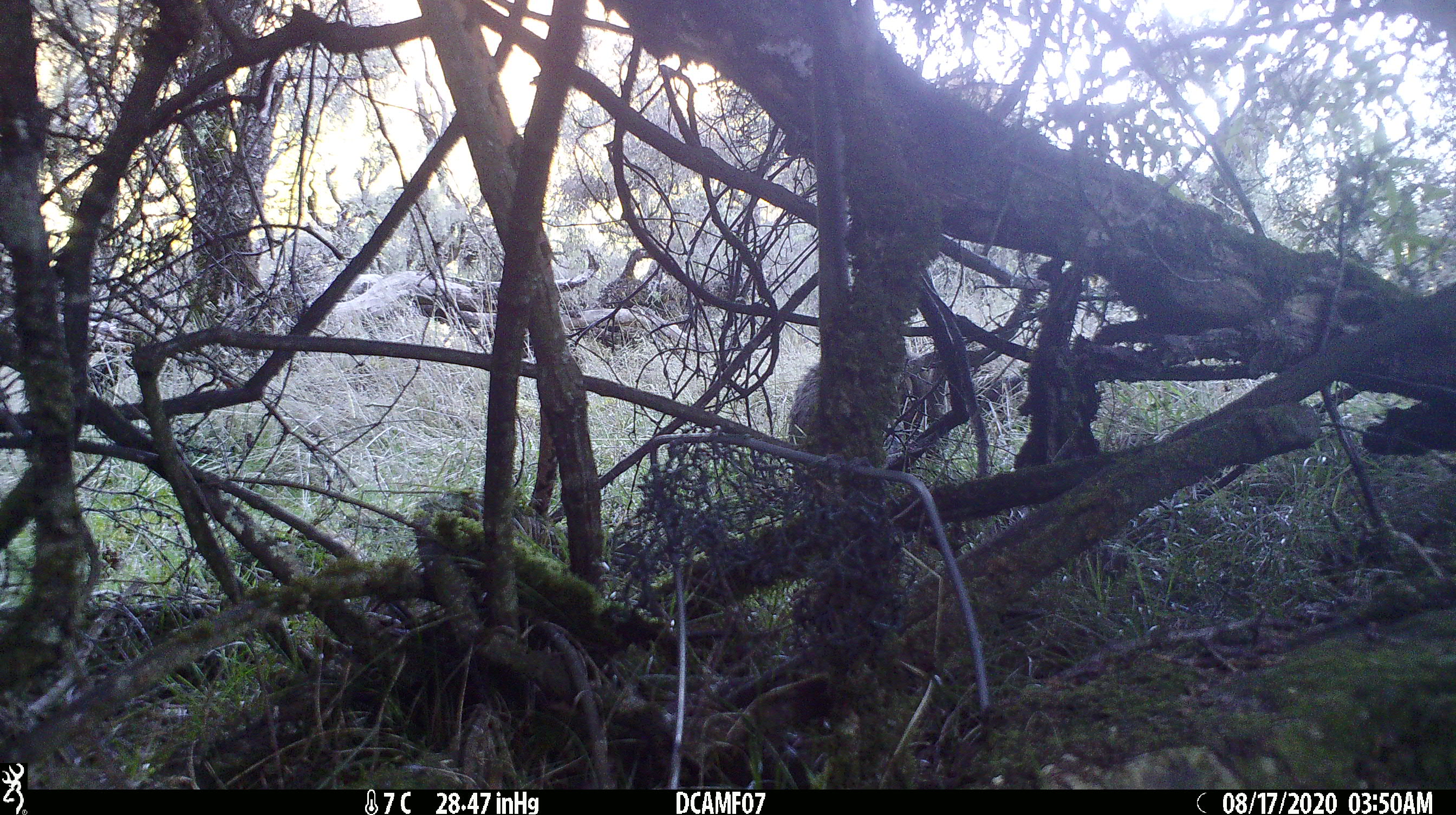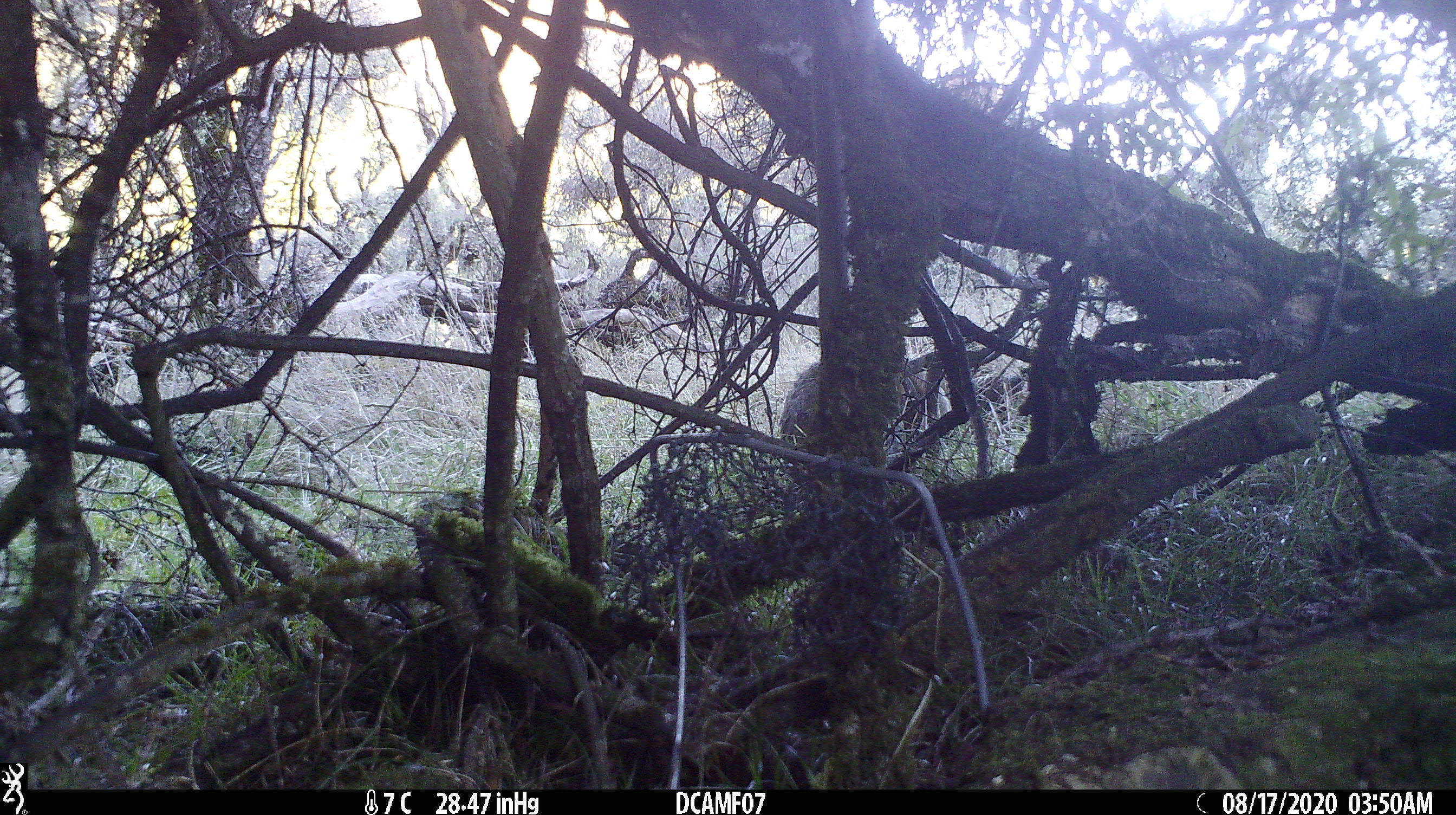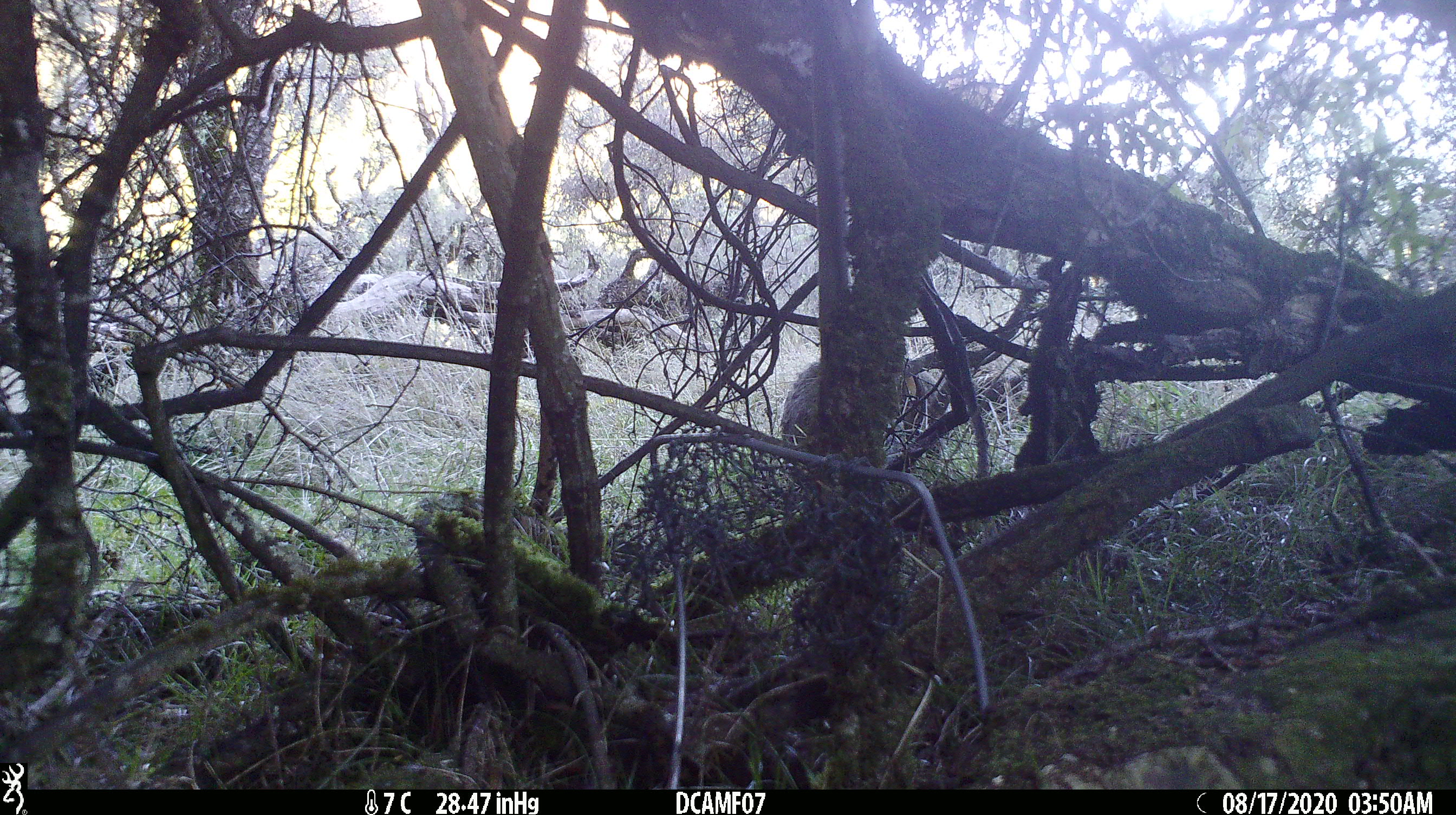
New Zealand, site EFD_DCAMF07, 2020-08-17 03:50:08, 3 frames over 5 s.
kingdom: Animalia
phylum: Chordata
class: Mammalia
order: Lagomorpha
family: Leporidae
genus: Oryctolagus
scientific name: Oryctolagus cuniculus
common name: european rabbit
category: rabbit